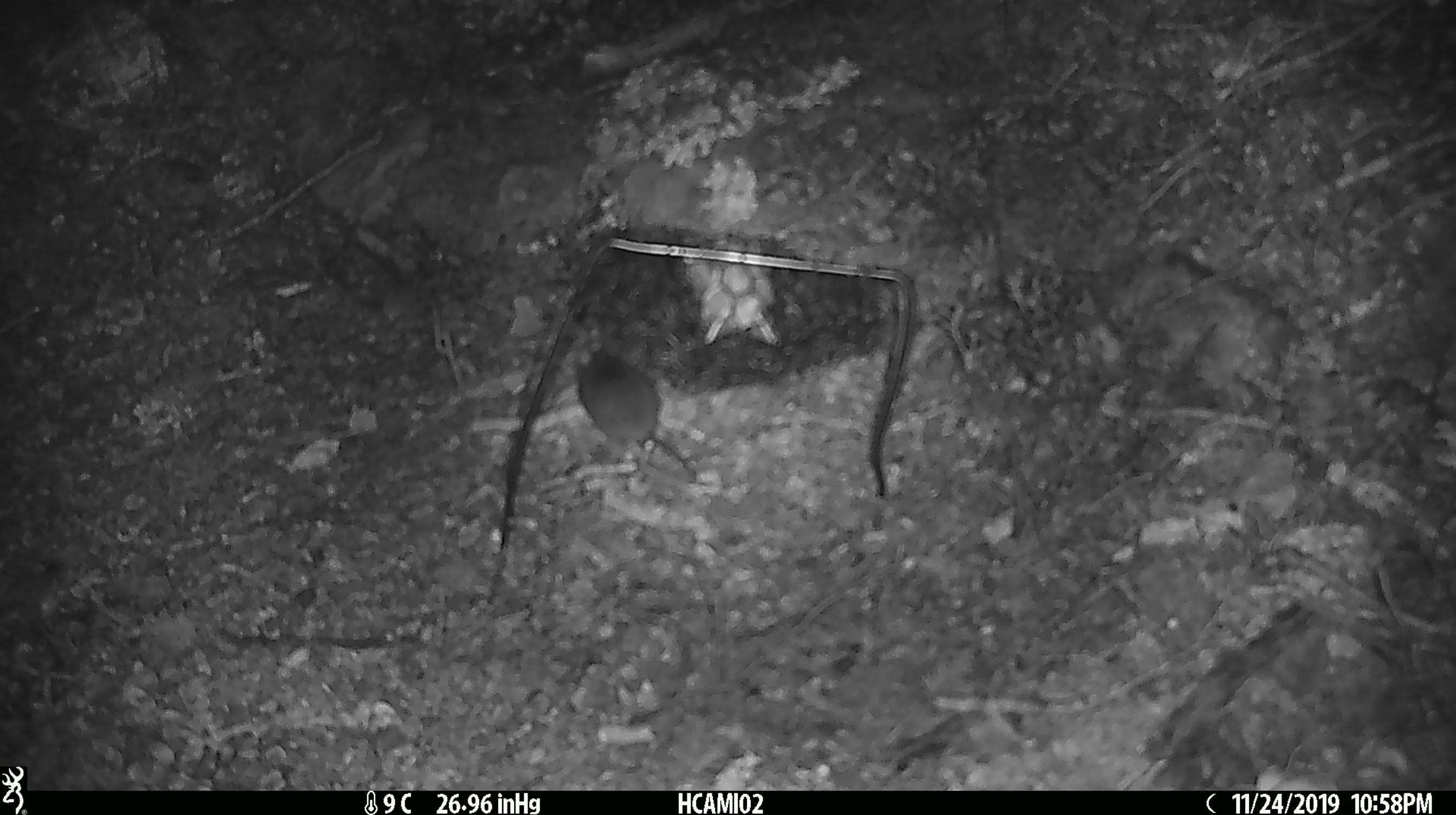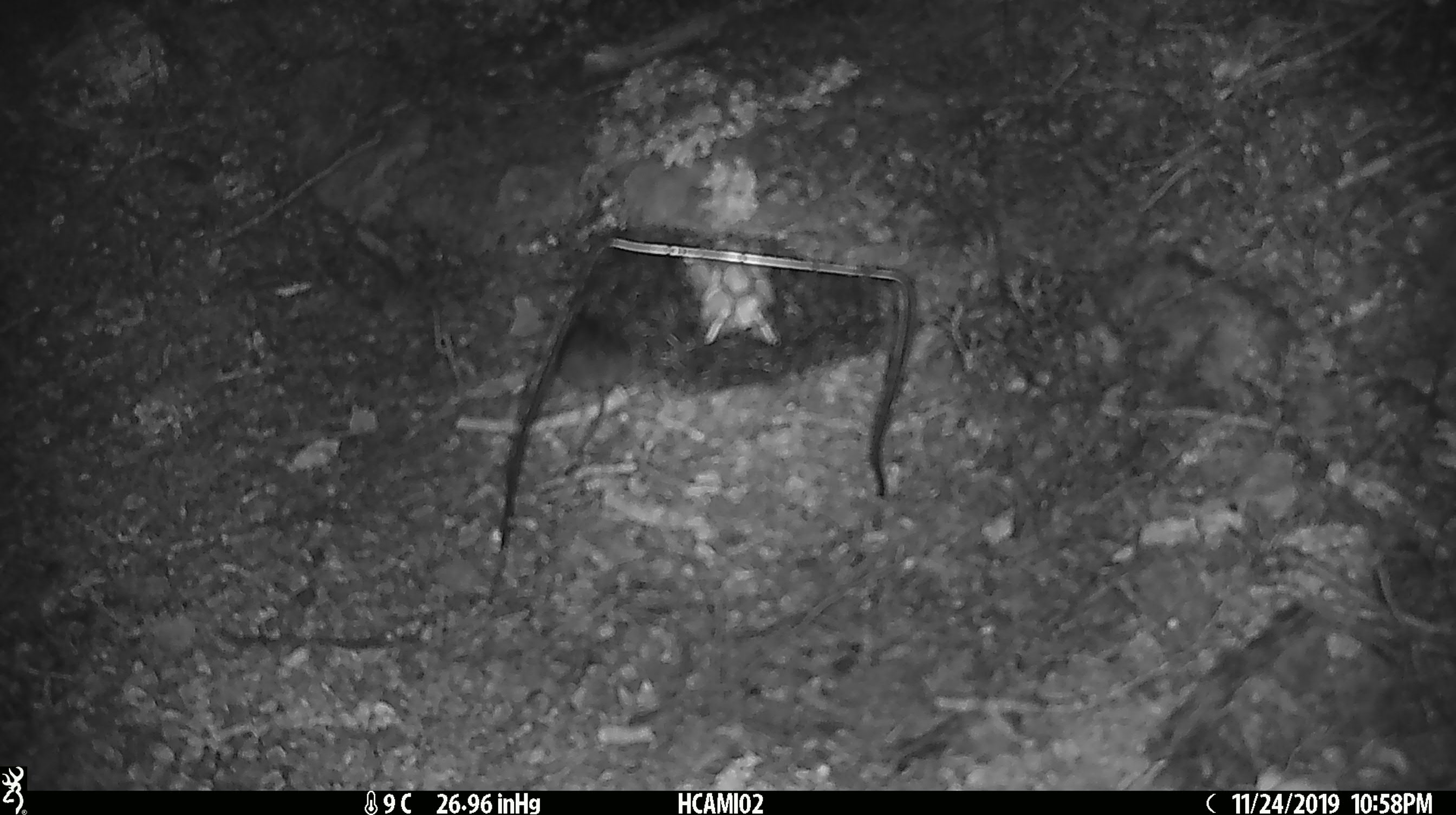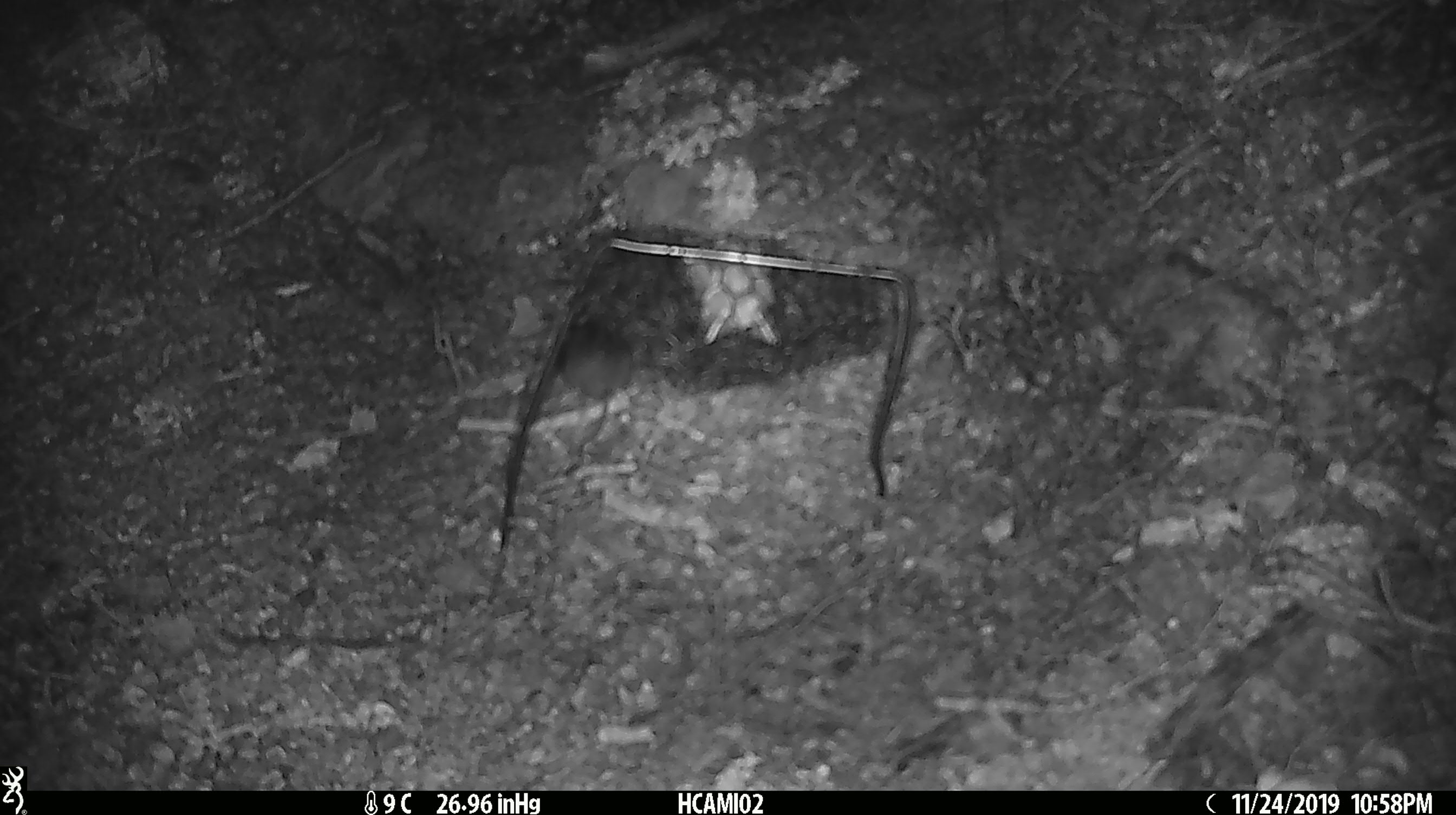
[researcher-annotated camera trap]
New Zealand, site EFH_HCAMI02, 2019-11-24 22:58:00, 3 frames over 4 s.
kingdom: Animalia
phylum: Chordata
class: Mammalia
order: Rodentia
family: Muridae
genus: Mus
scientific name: Mus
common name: mouse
Mouse (Mus).